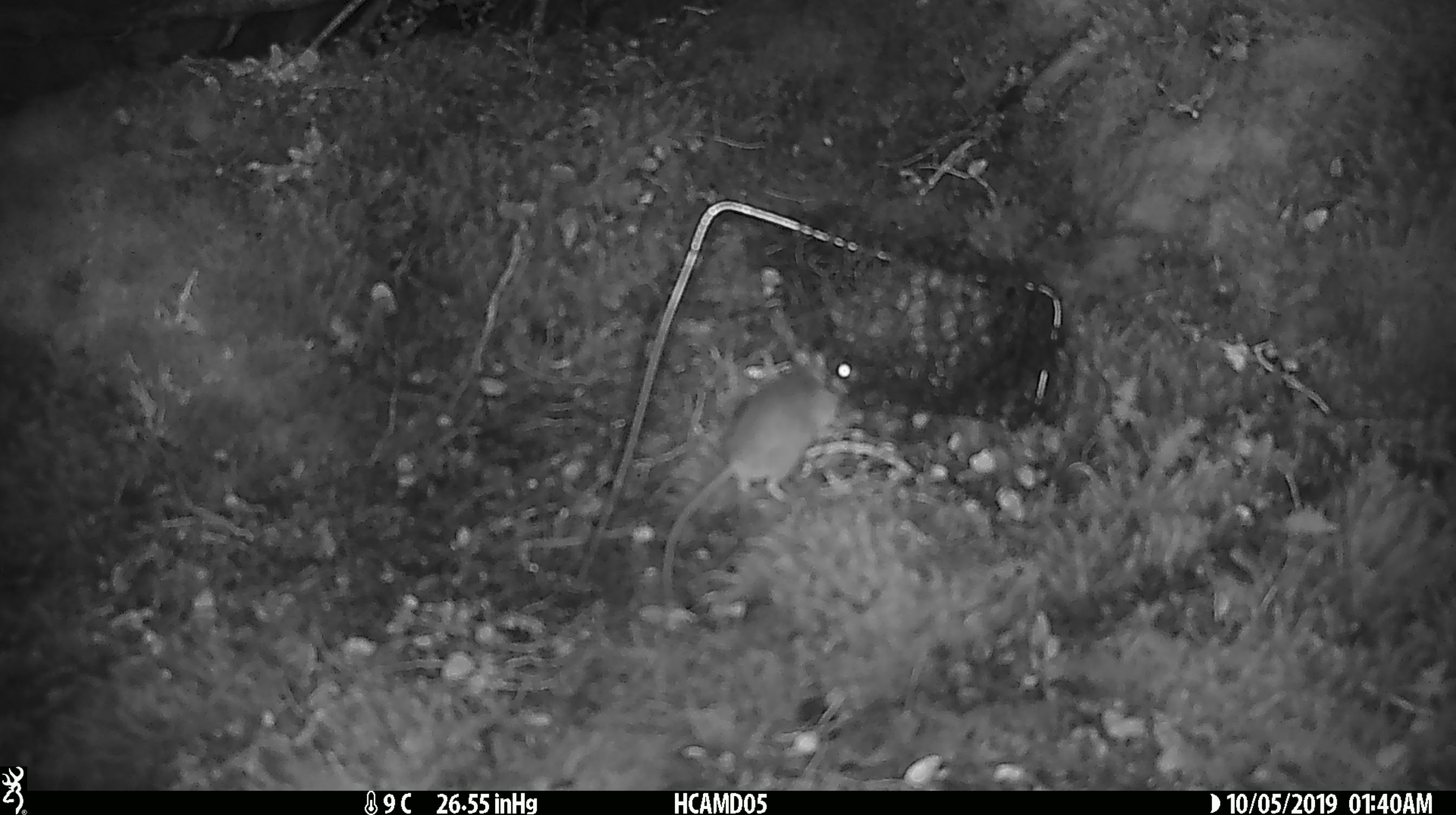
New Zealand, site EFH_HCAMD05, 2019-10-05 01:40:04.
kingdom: Animalia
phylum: Chordata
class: Mammalia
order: Rodentia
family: Muridae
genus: Mus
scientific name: Mus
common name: mouse